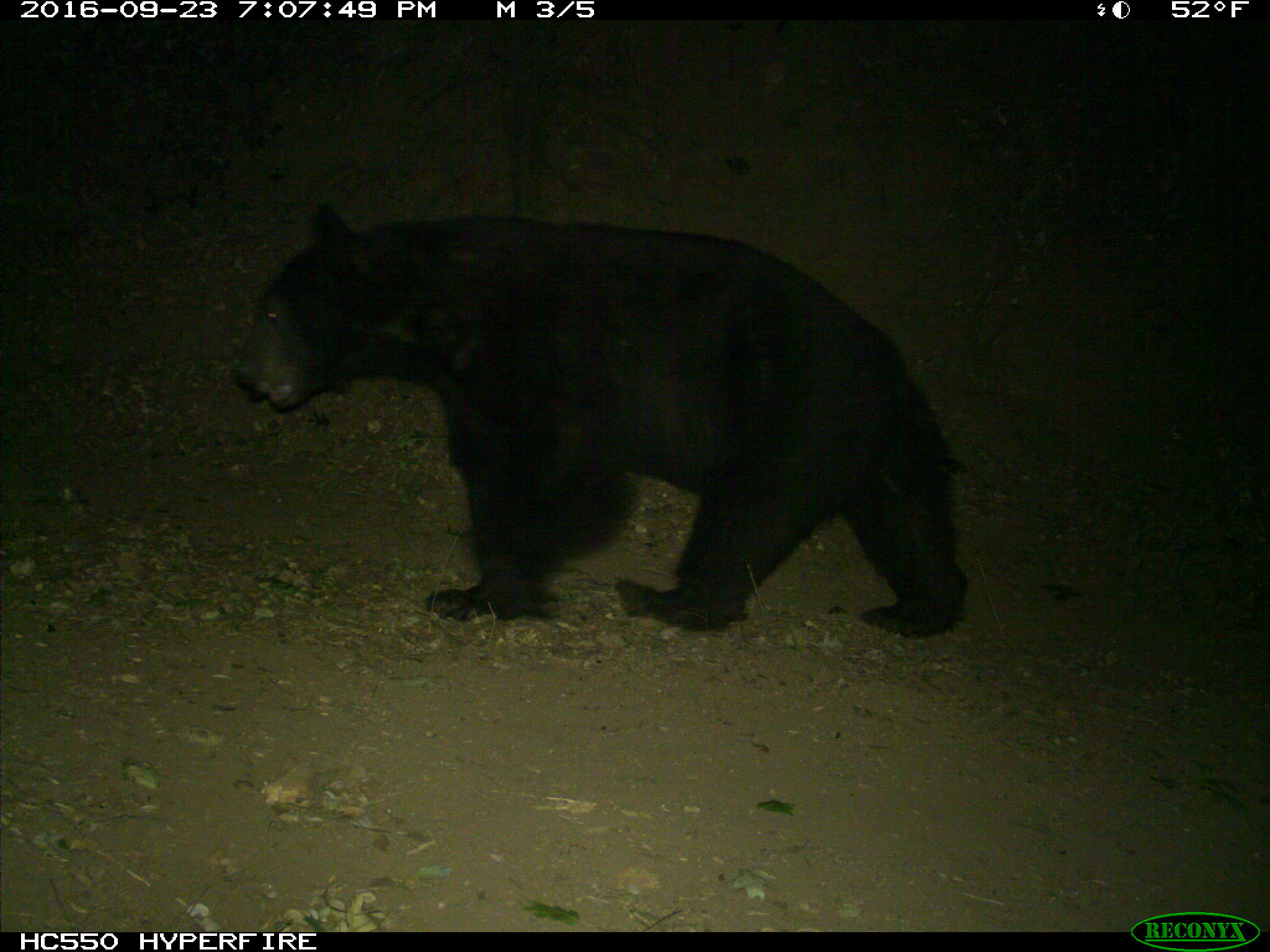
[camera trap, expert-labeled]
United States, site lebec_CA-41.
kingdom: Animalia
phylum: Chordata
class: Mammalia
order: Carnivora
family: Ursidae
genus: Ursus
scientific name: Ursus americanus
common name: american black bear